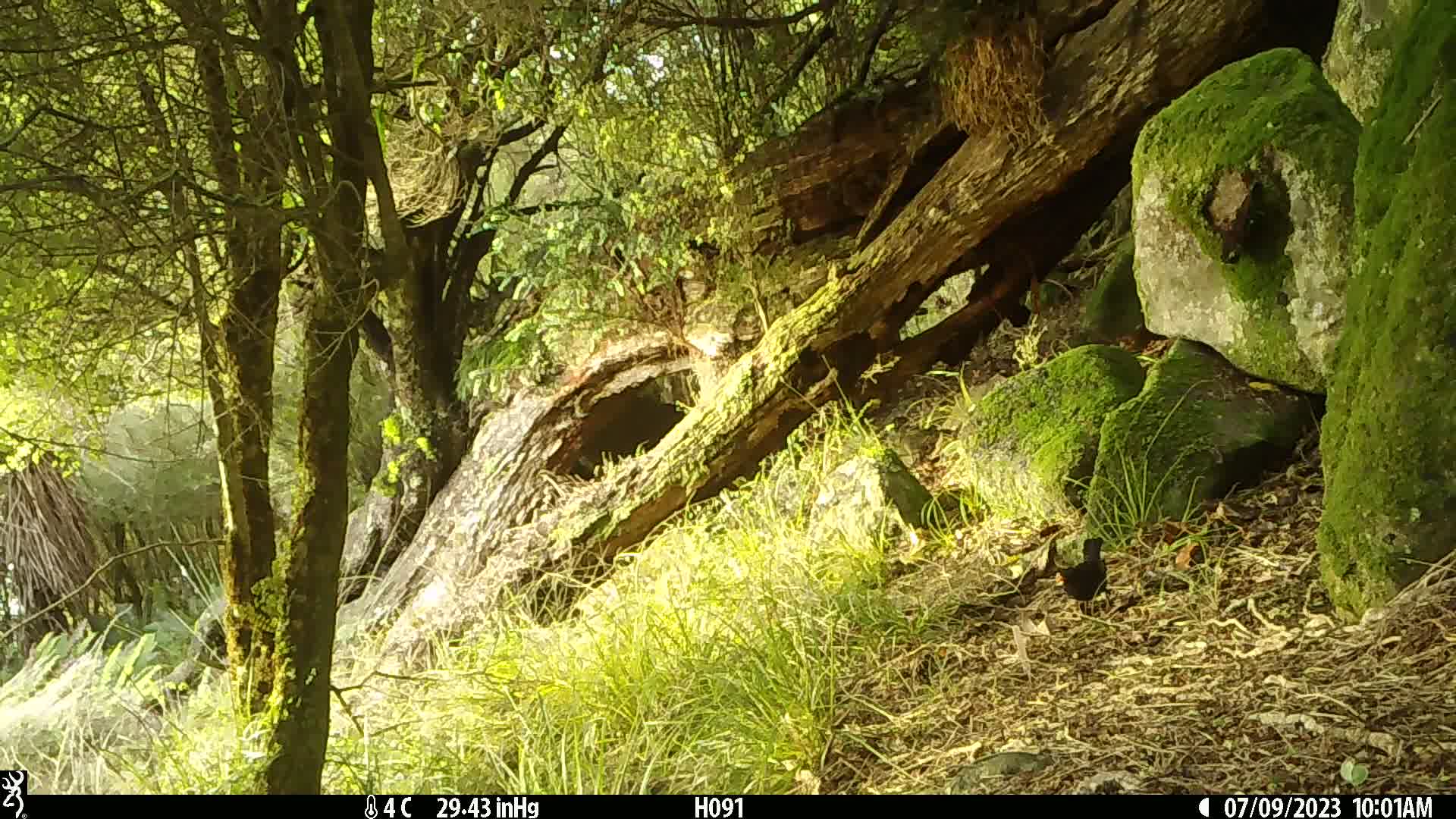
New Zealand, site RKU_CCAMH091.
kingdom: Animalia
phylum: Chordata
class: Aves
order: Passeriformes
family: Turdidae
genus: Turdus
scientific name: Turdus merula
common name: eurasian blackbird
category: blackbird